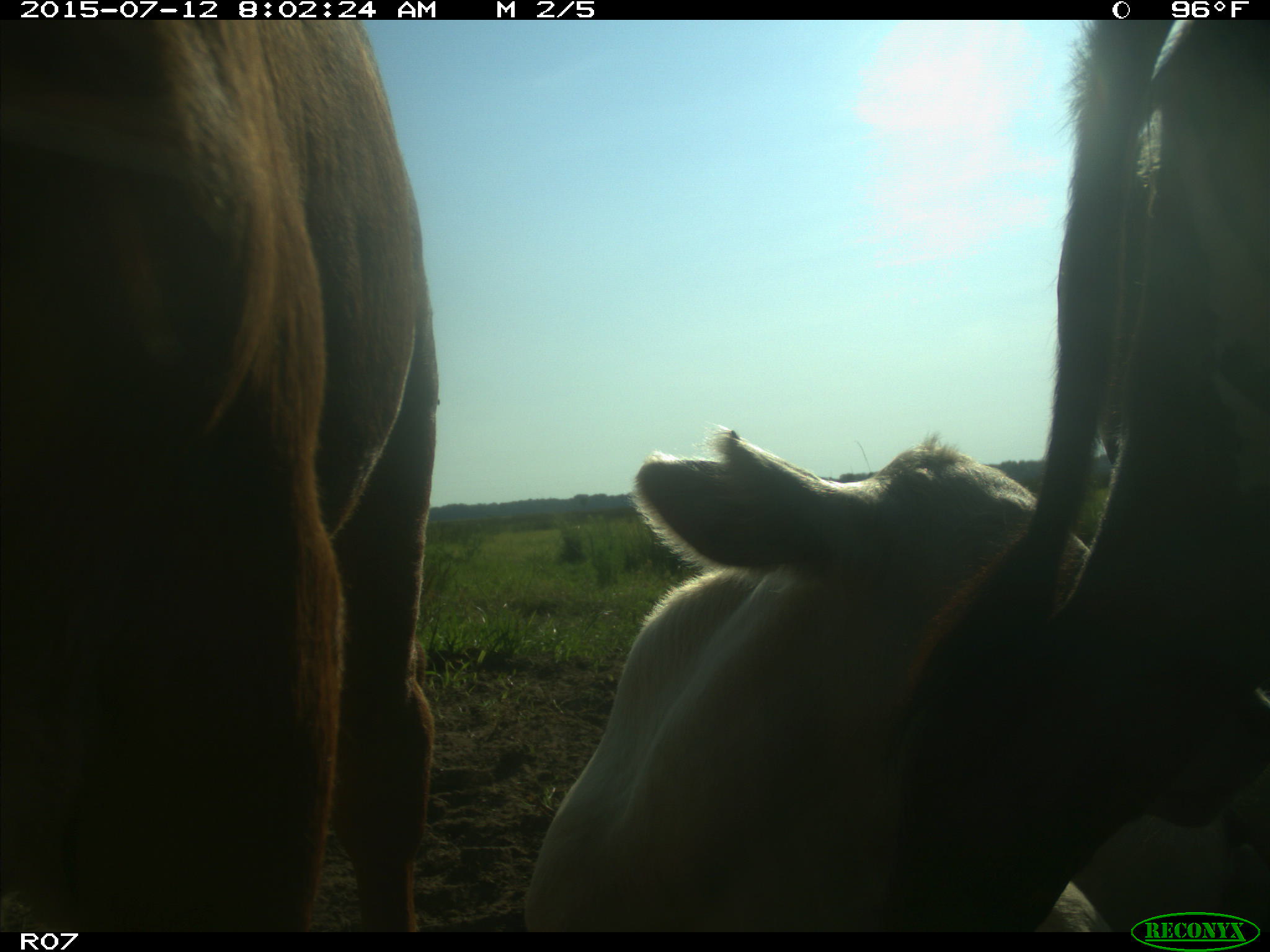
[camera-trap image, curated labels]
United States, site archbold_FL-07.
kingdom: Animalia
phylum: Chordata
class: Mammalia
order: Artiodactyla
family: Bovidae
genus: Bos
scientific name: Bos taurus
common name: domestic cow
Bos taurus (domestic cow).